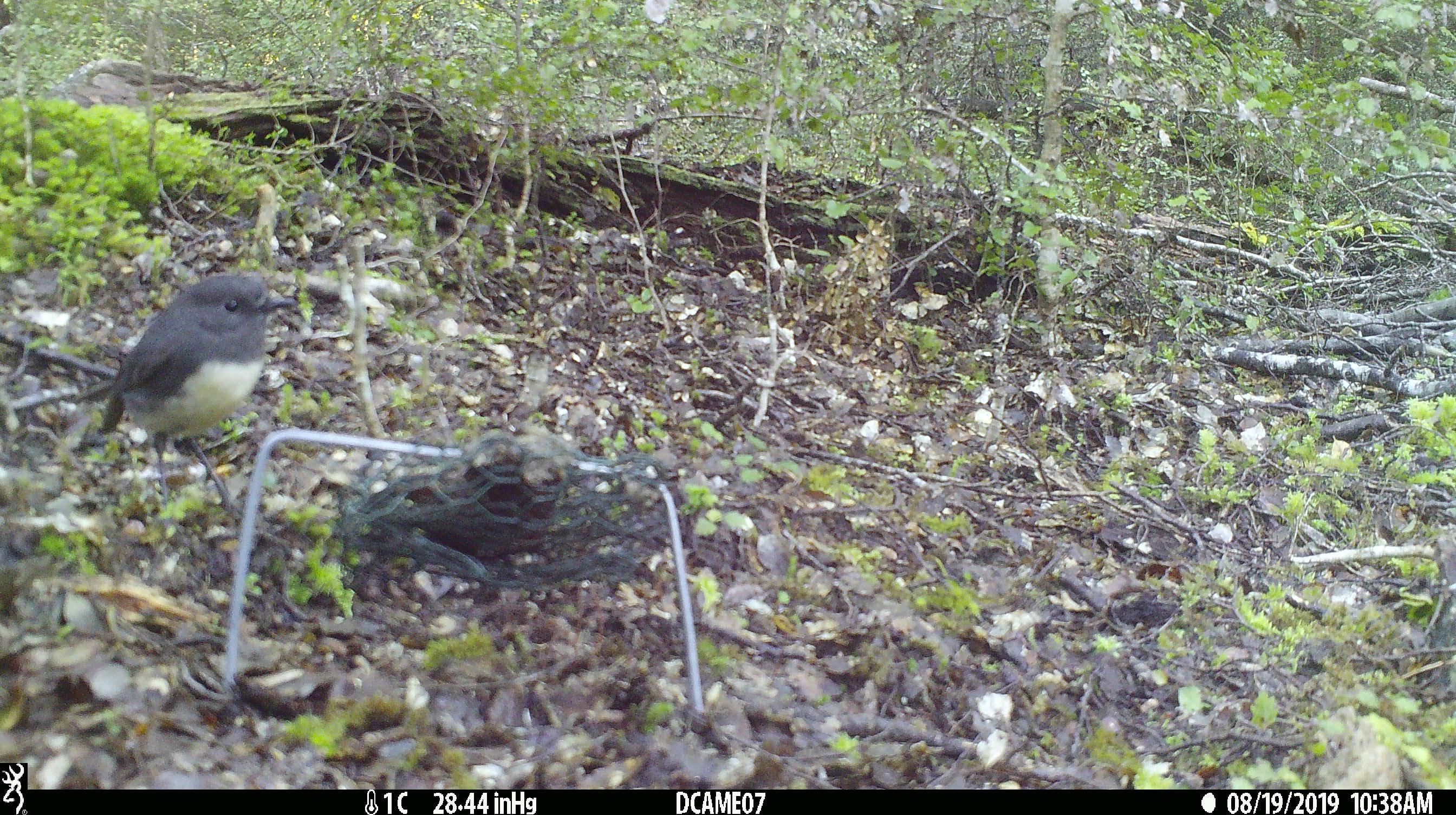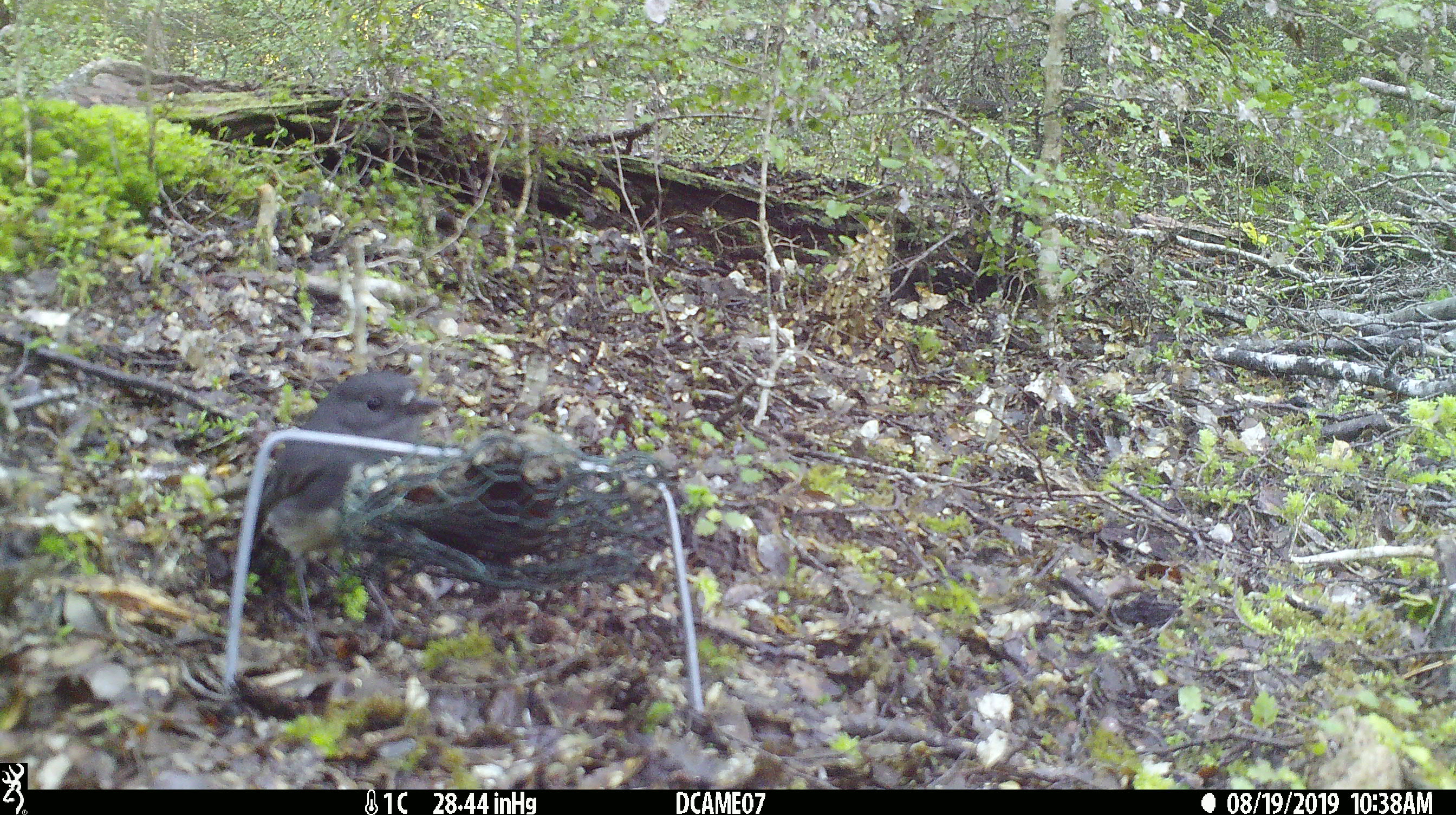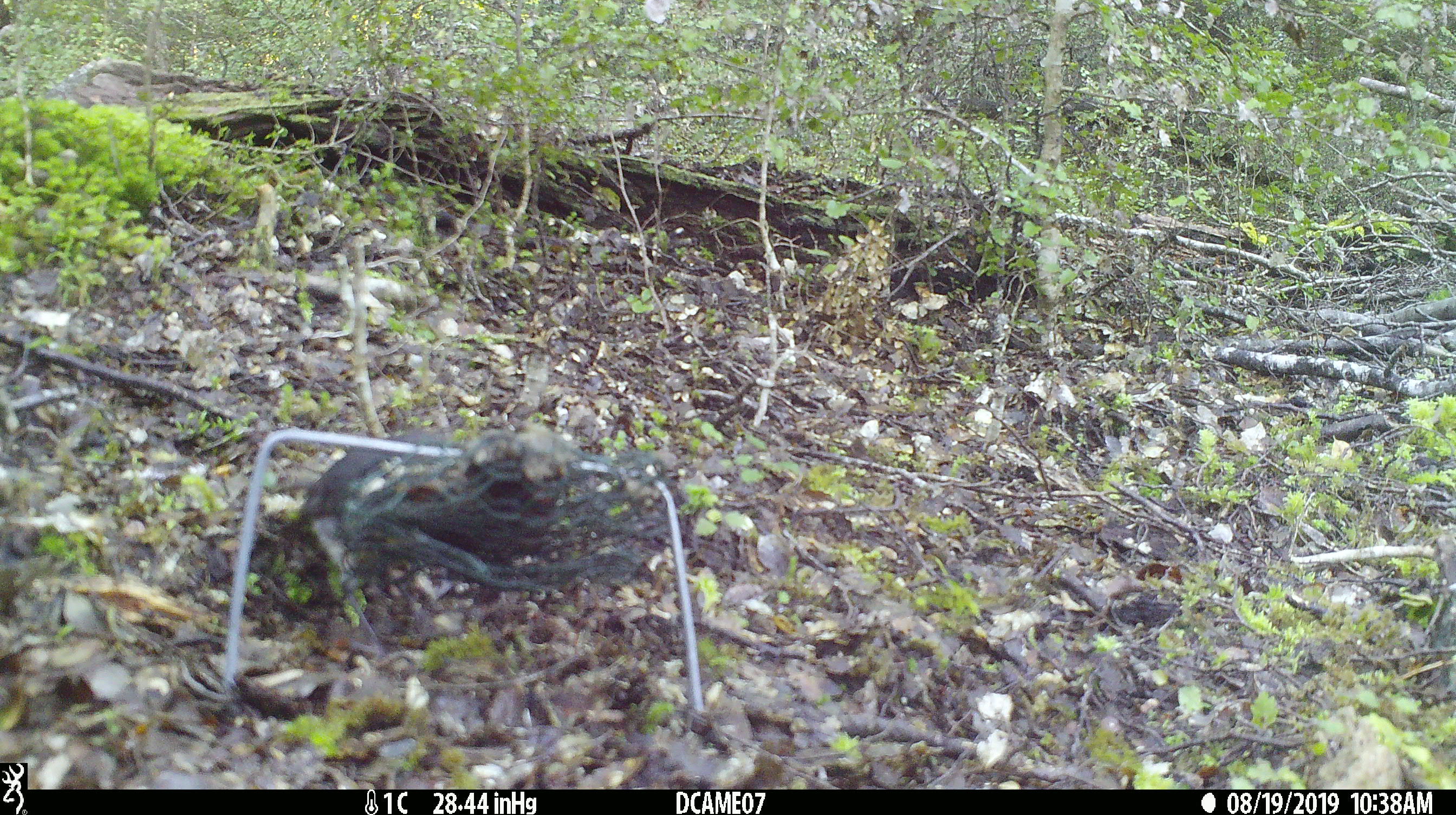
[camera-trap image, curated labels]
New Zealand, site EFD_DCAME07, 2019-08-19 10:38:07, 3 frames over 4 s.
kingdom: Animalia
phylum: Chordata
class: Aves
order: Passeriformes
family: Petroicidae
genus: Petroica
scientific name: Petroica australis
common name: new zealand robin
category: robin